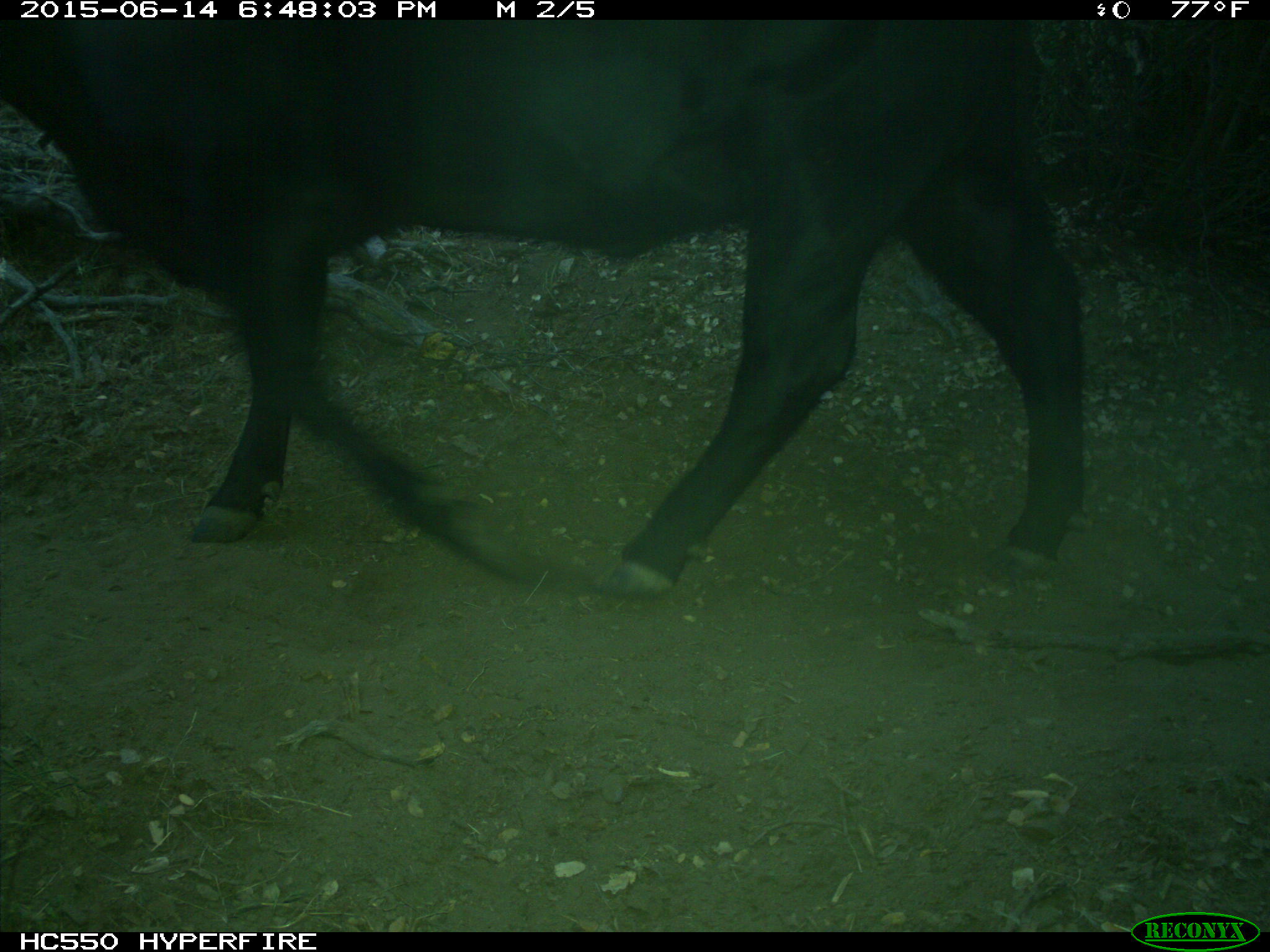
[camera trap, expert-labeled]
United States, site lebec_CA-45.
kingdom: Animalia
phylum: Chordata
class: Mammalia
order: Artiodactyla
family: Bovidae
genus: Bos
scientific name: Bos taurus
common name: domestic cow